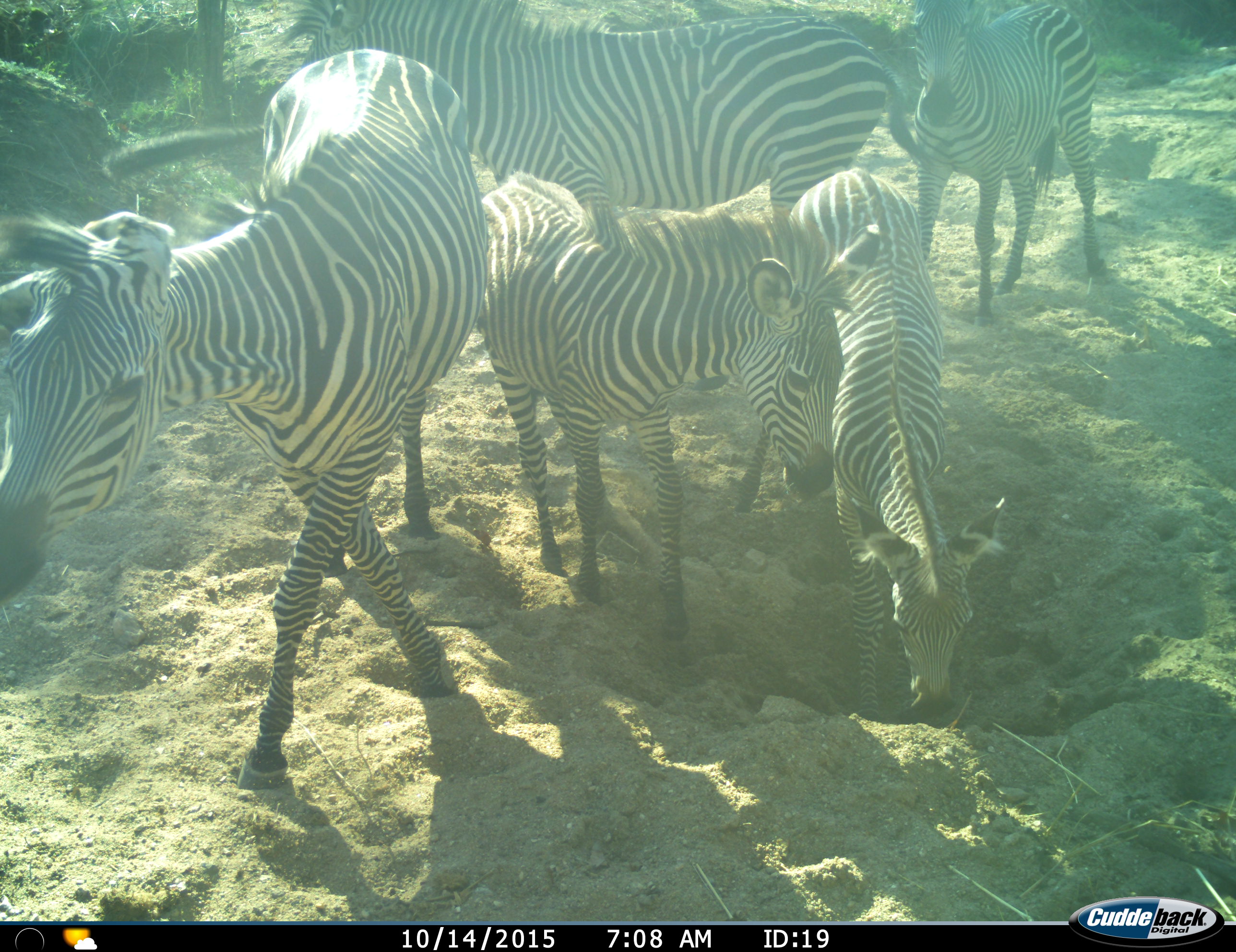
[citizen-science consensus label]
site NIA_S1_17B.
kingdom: Animalia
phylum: Chordata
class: Mammalia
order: Perissodactyla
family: Equidae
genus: Equus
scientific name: Equus quagga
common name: plains zebra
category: zebraplains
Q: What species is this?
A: Zebraplains (plains zebra) (Equus quagga).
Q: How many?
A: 5.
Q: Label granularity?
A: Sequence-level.